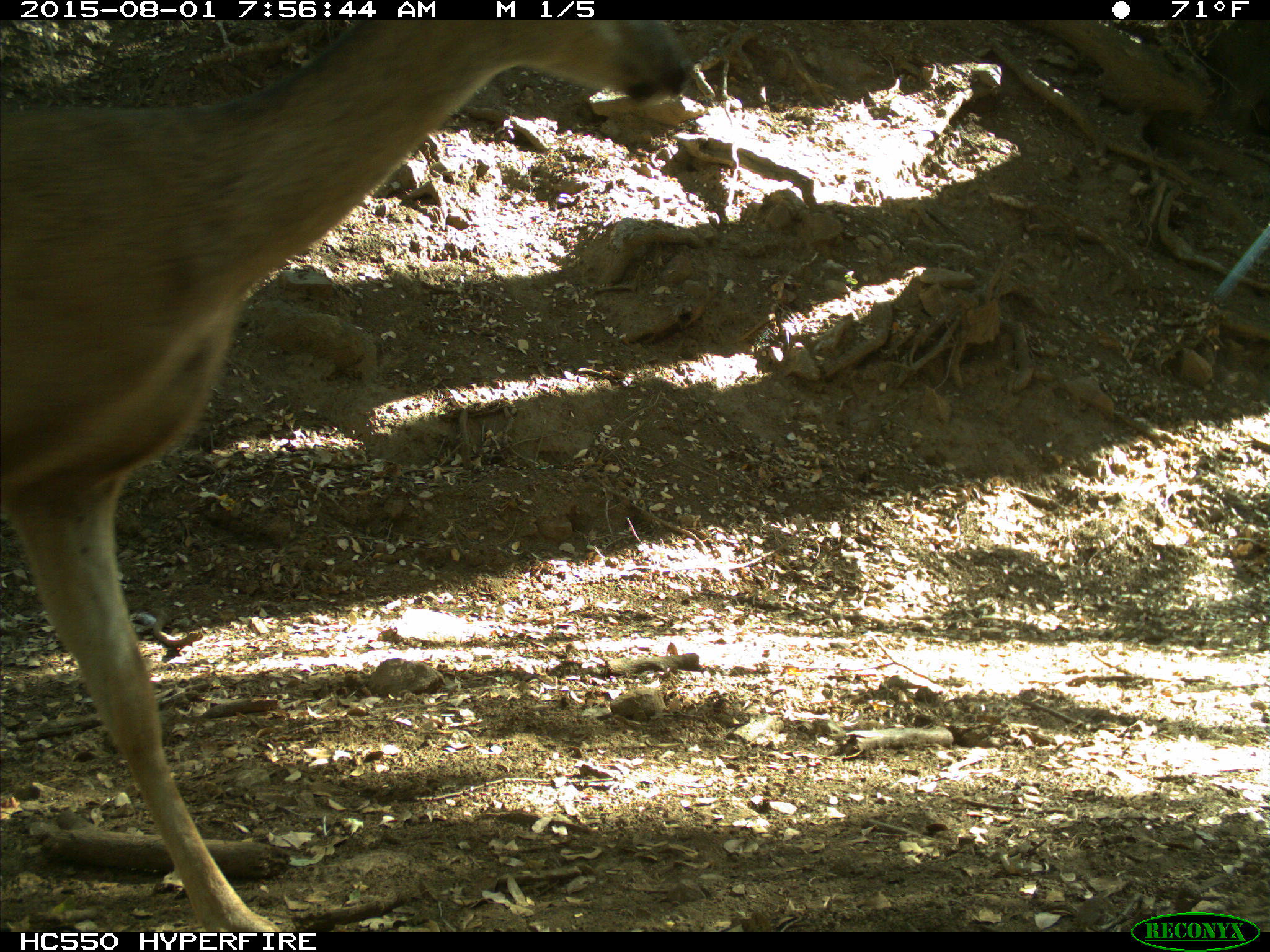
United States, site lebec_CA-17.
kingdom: Animalia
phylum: Chordata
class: Mammalia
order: Artiodactyla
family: Cervidae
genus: Odocoileus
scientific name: Odocoileus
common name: deer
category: unidentified deer